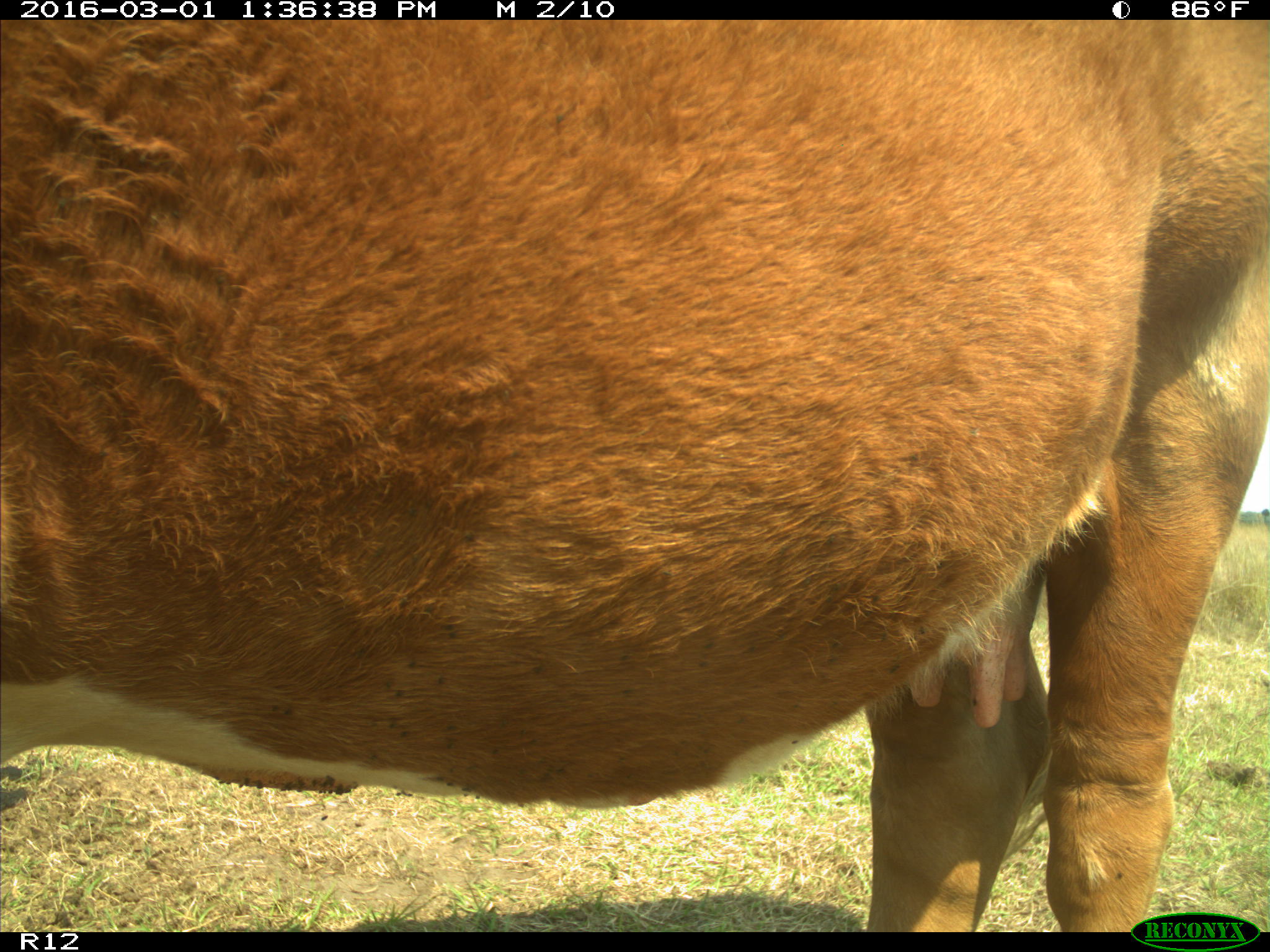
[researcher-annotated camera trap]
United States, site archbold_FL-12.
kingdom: Animalia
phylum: Chordata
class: Mammalia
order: Artiodactyla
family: Bovidae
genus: Bos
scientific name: Bos taurus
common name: domestic cow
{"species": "Bos taurus (domestic cow)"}